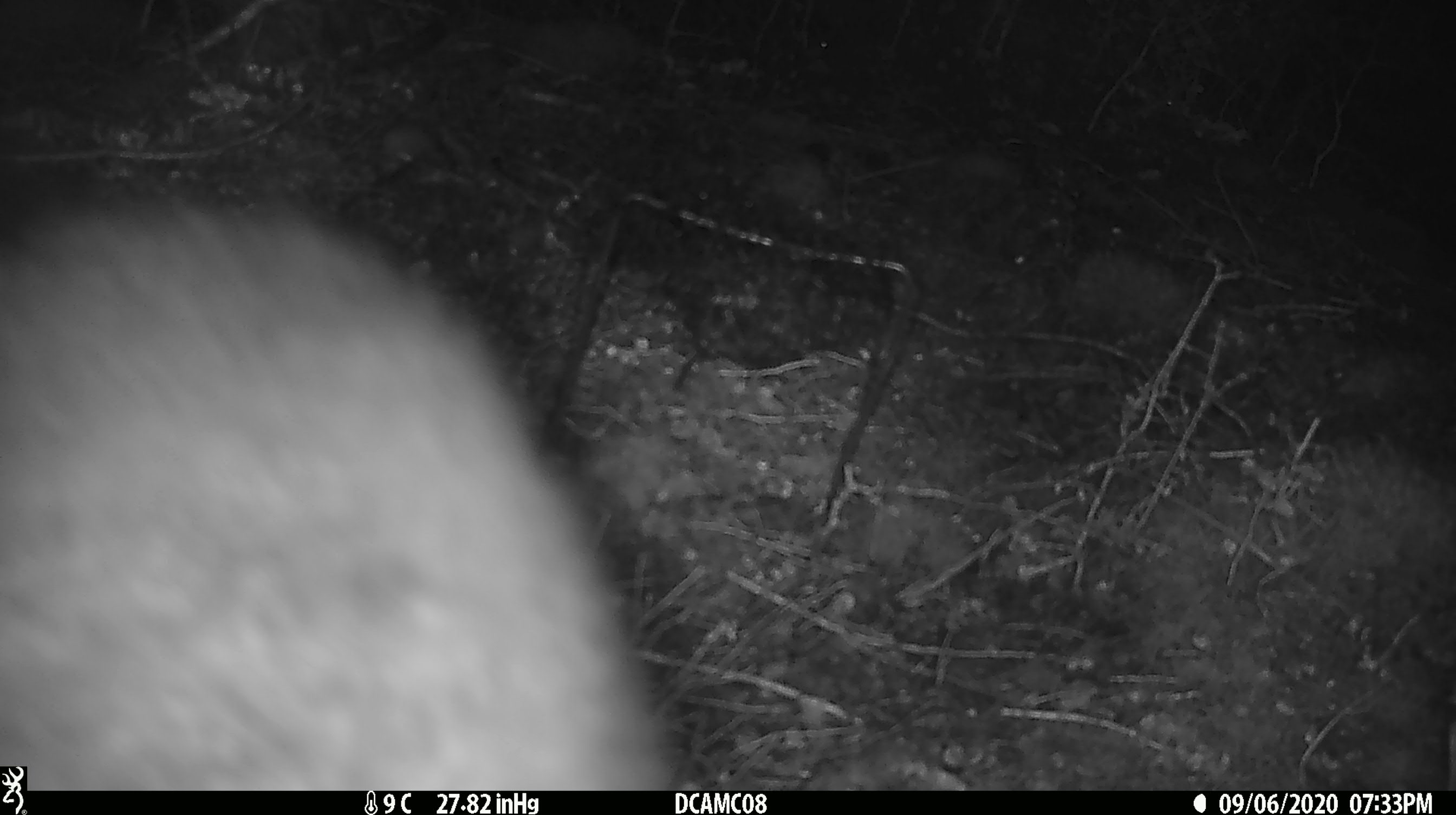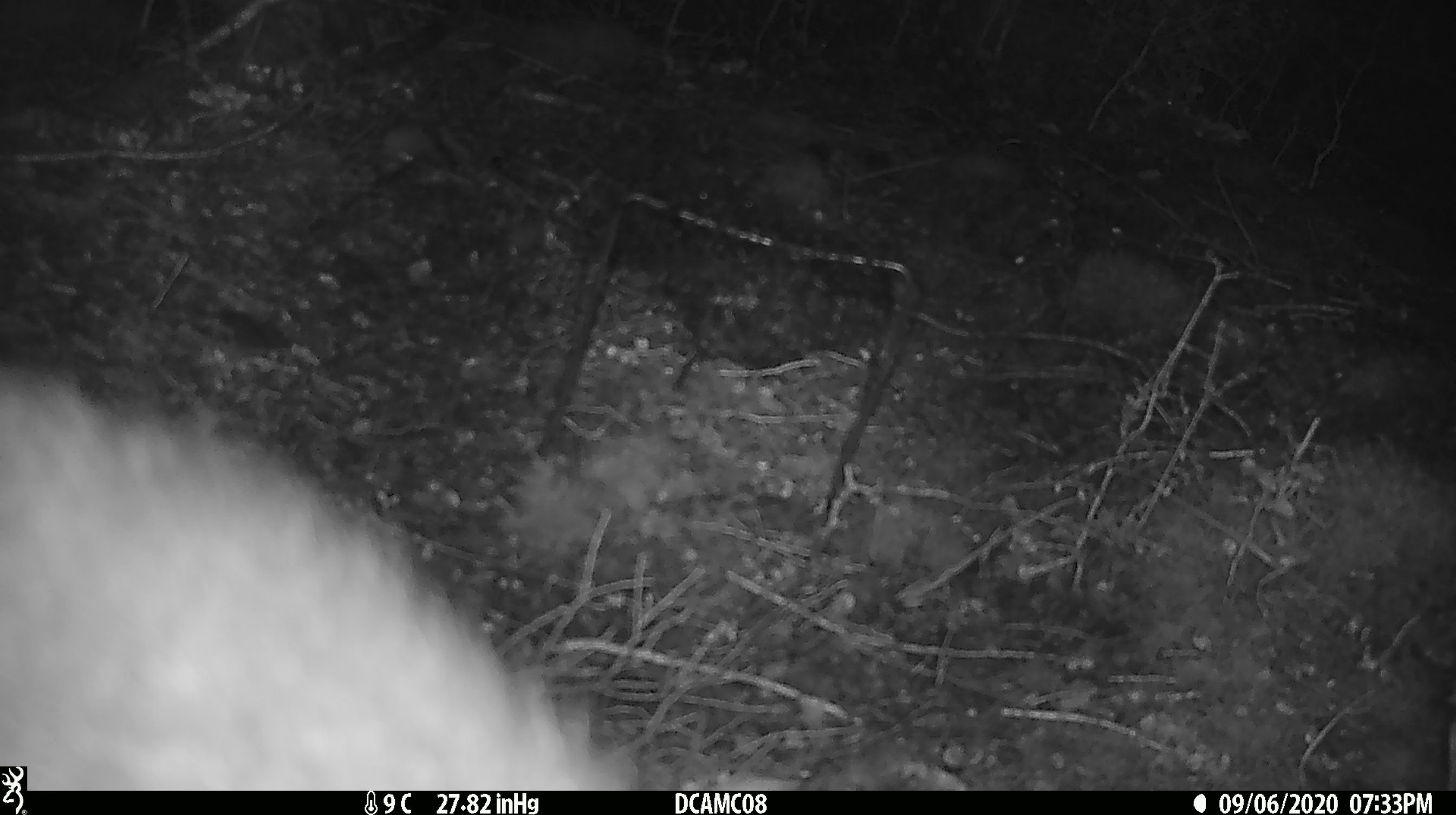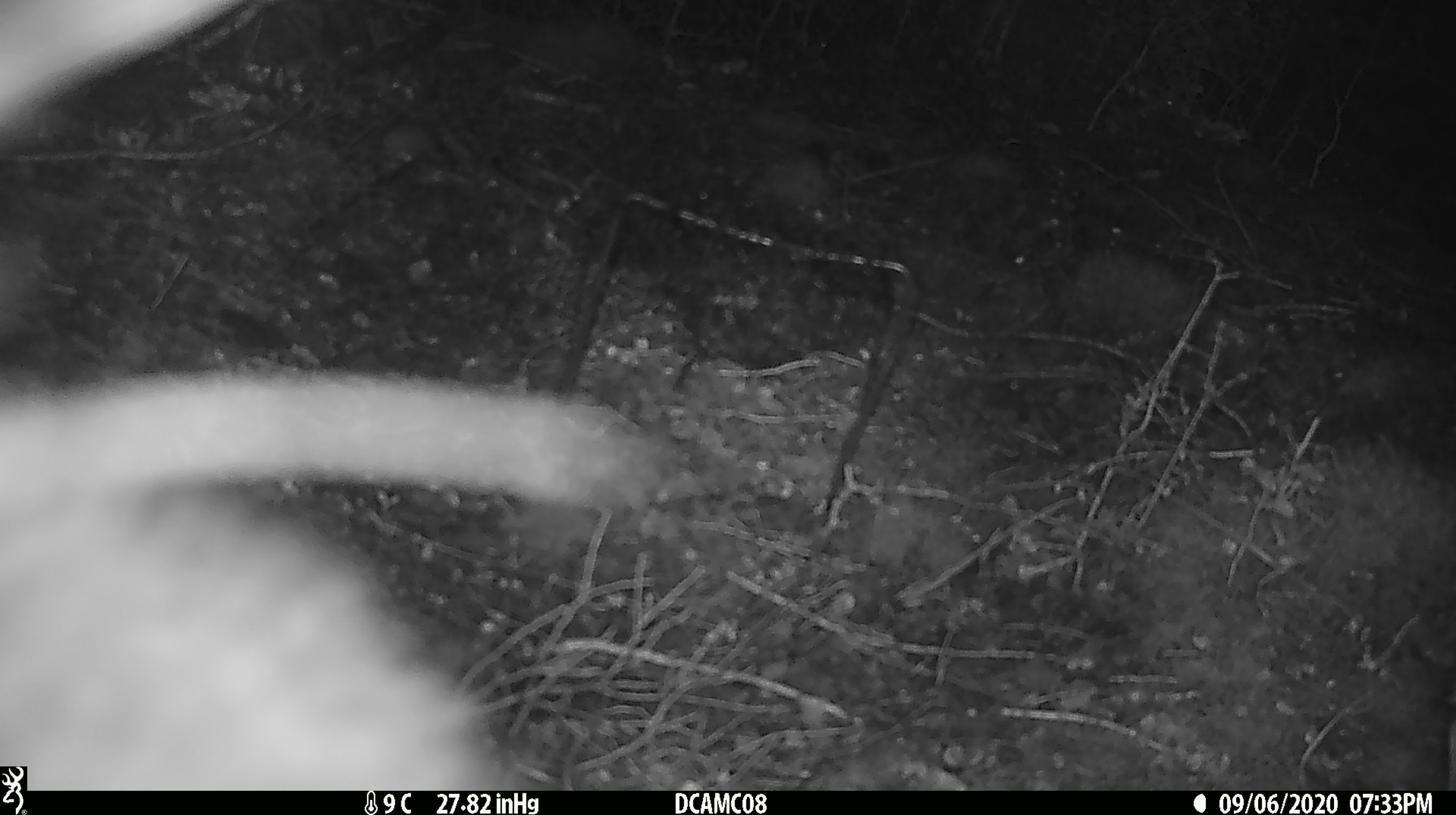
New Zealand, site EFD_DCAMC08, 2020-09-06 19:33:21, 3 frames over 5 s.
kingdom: Animalia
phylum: Chordata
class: Mammalia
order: Diprotodontia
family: Phalangeridae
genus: Trichosurus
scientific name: Trichosurus vulpecula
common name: common brushtail possum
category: possum